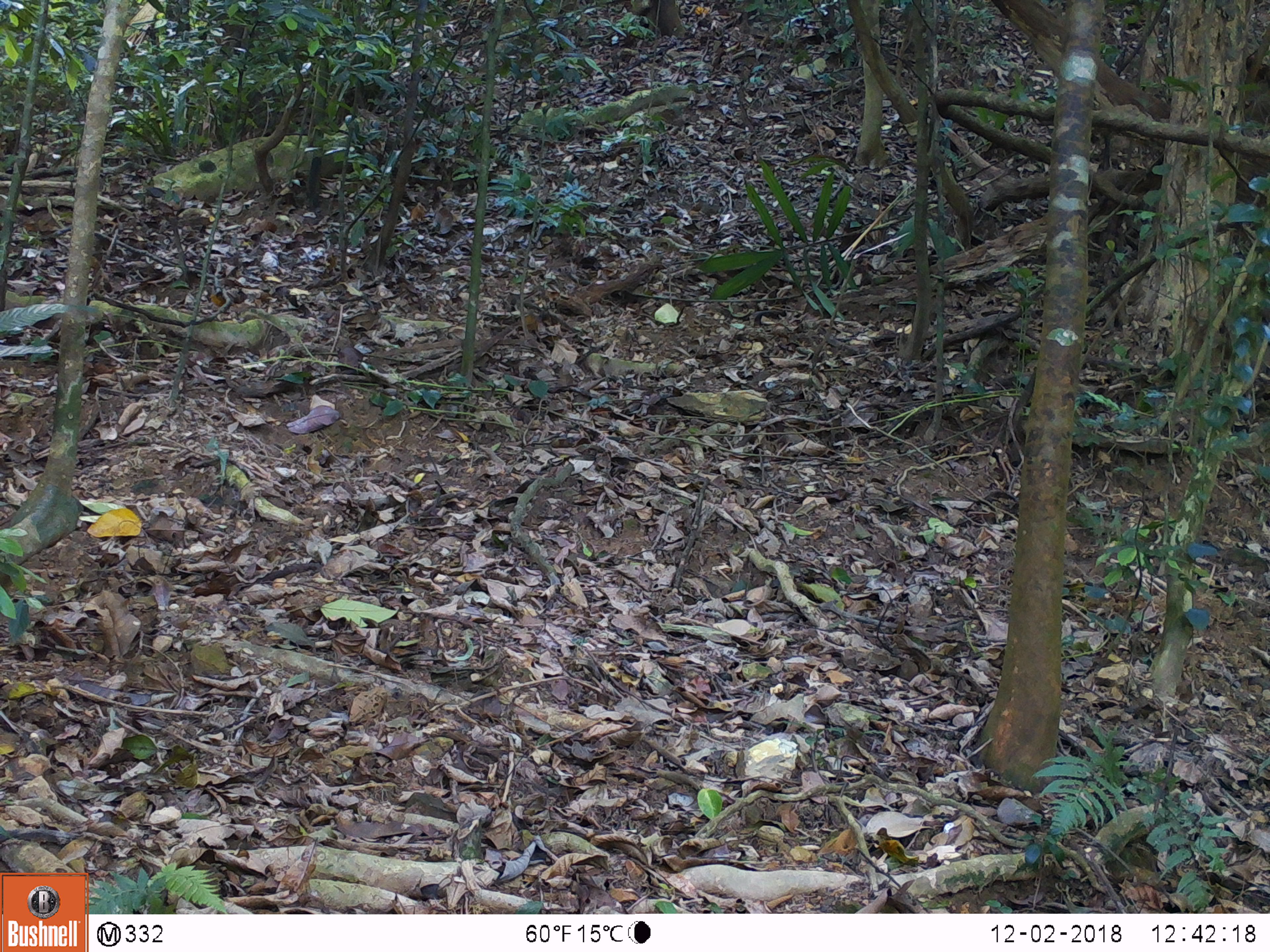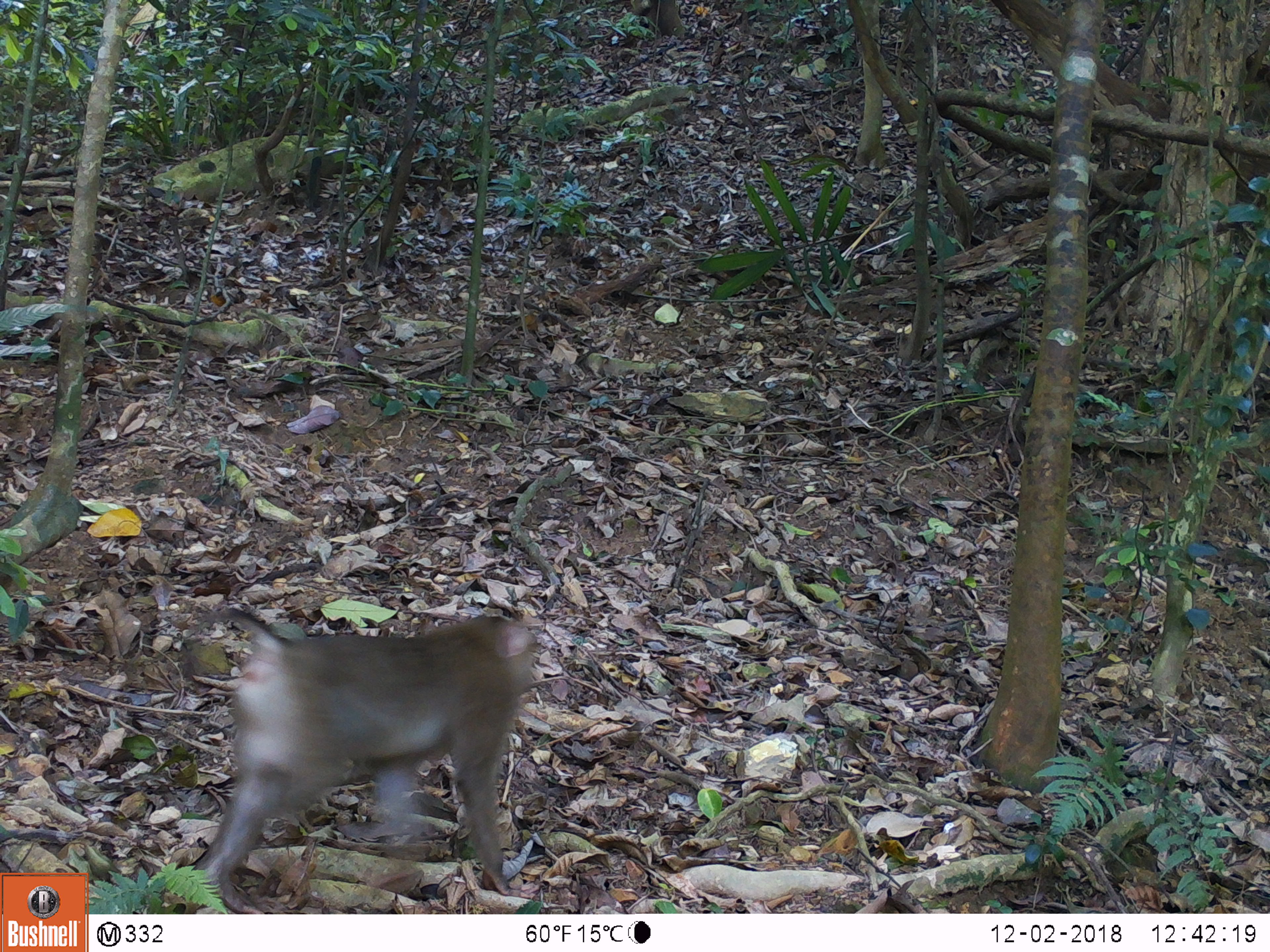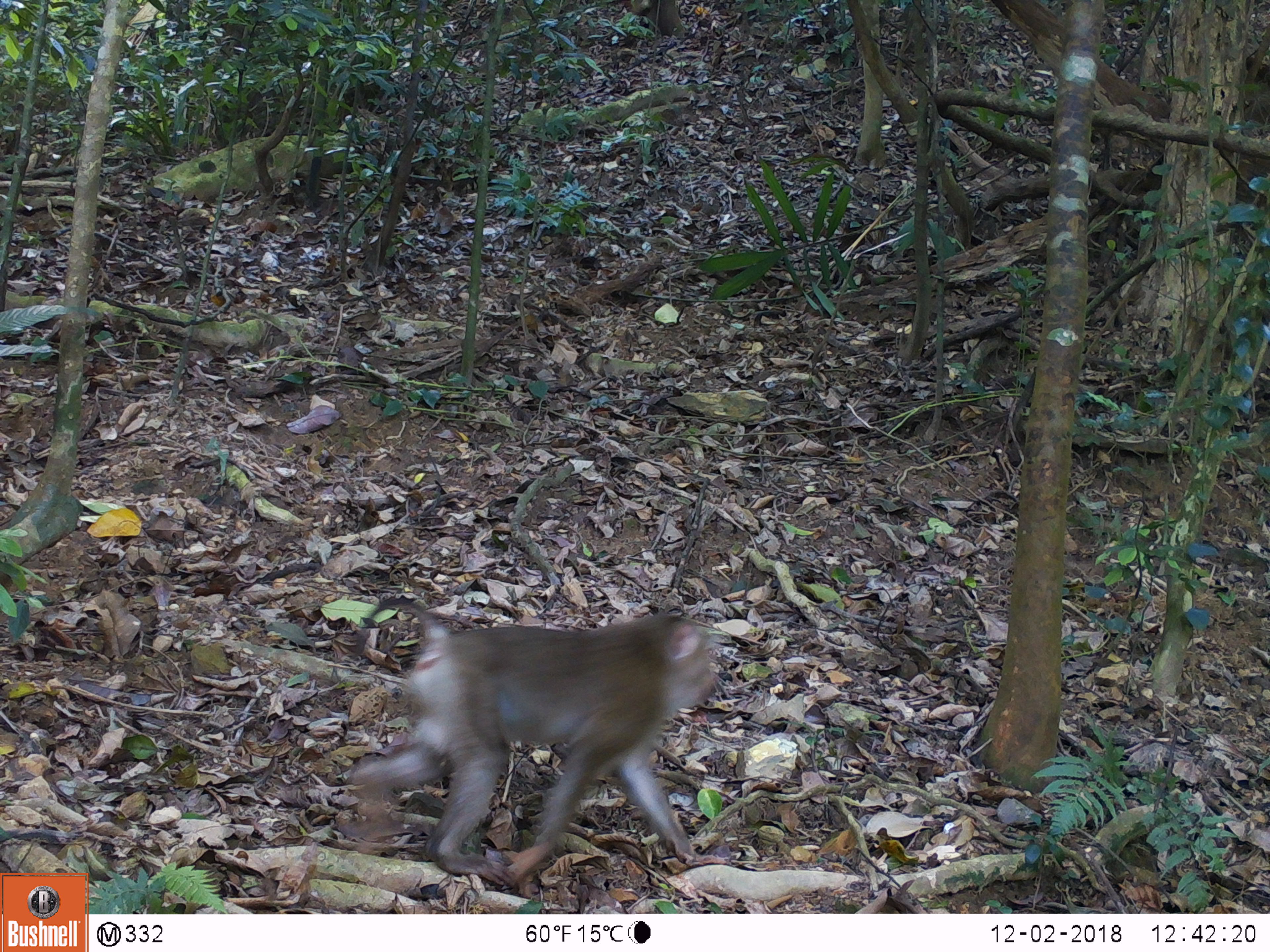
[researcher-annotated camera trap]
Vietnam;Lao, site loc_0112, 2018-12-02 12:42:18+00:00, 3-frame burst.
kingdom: Animalia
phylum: Chordata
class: Mammalia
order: Primates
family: Cercopithecidae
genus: Macaca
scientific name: Macaca nemestrina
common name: pig-tailed macaque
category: pig tailed macaque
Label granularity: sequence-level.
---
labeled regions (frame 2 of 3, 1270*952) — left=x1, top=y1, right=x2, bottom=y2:
pig tailed macaque: left=190, top=607, right=537, bottom=914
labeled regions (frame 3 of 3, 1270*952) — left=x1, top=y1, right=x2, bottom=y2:
pig tailed macaque: left=348, top=595, right=727, bottom=897